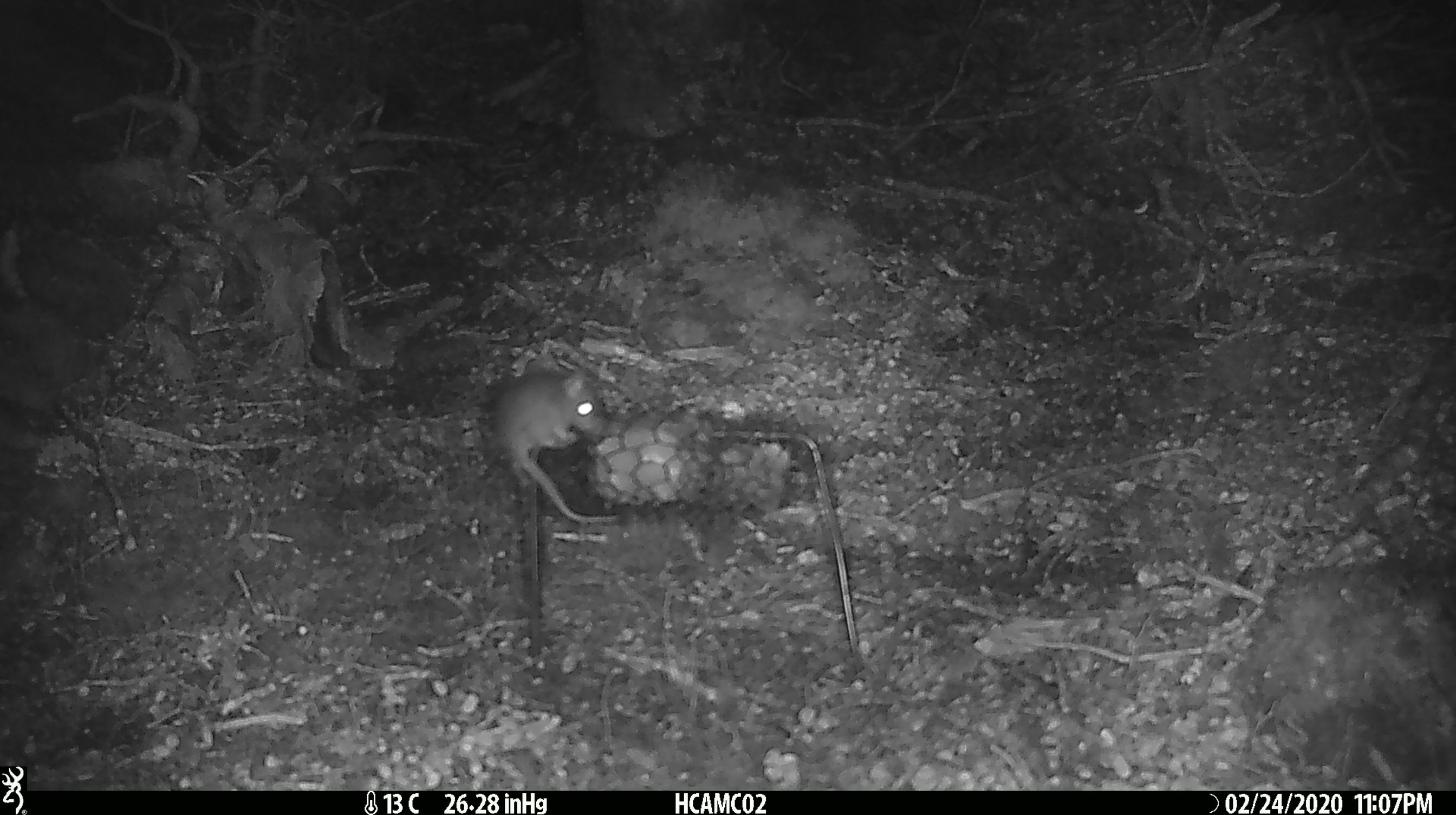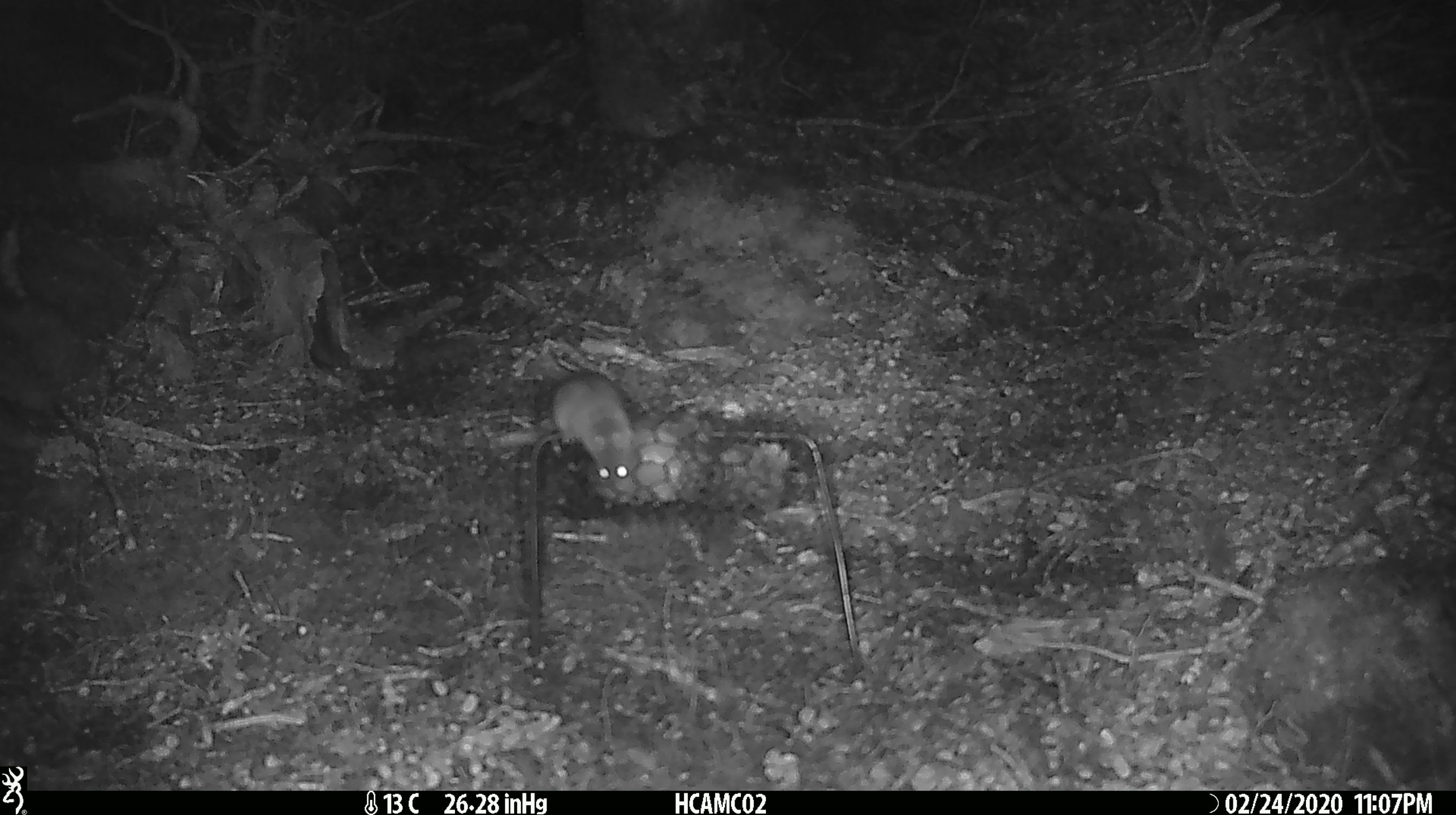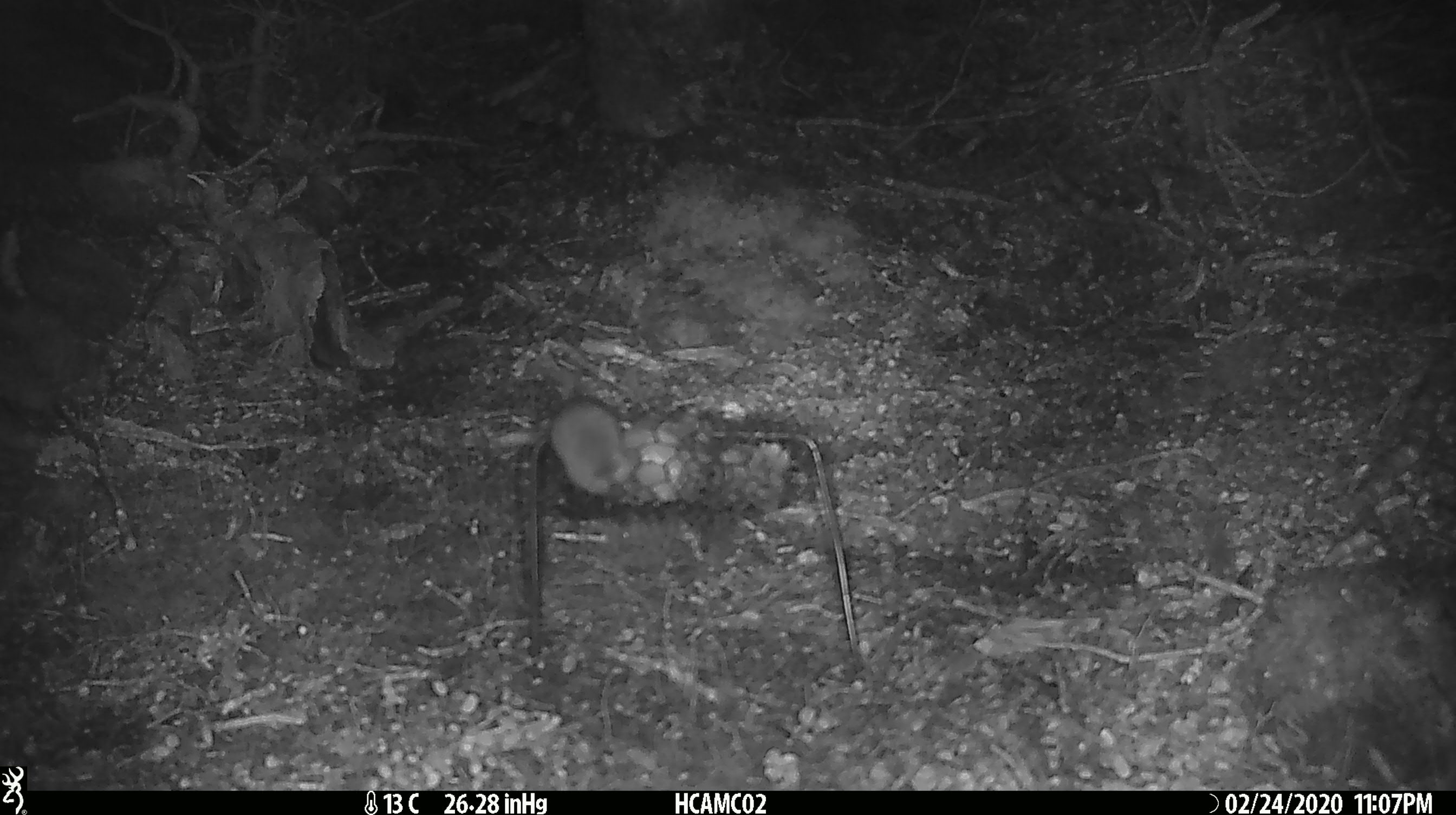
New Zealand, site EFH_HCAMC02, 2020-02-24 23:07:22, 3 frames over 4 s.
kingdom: Animalia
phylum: Chordata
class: Mammalia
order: Rodentia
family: Muridae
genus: Mus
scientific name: Mus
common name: mouse